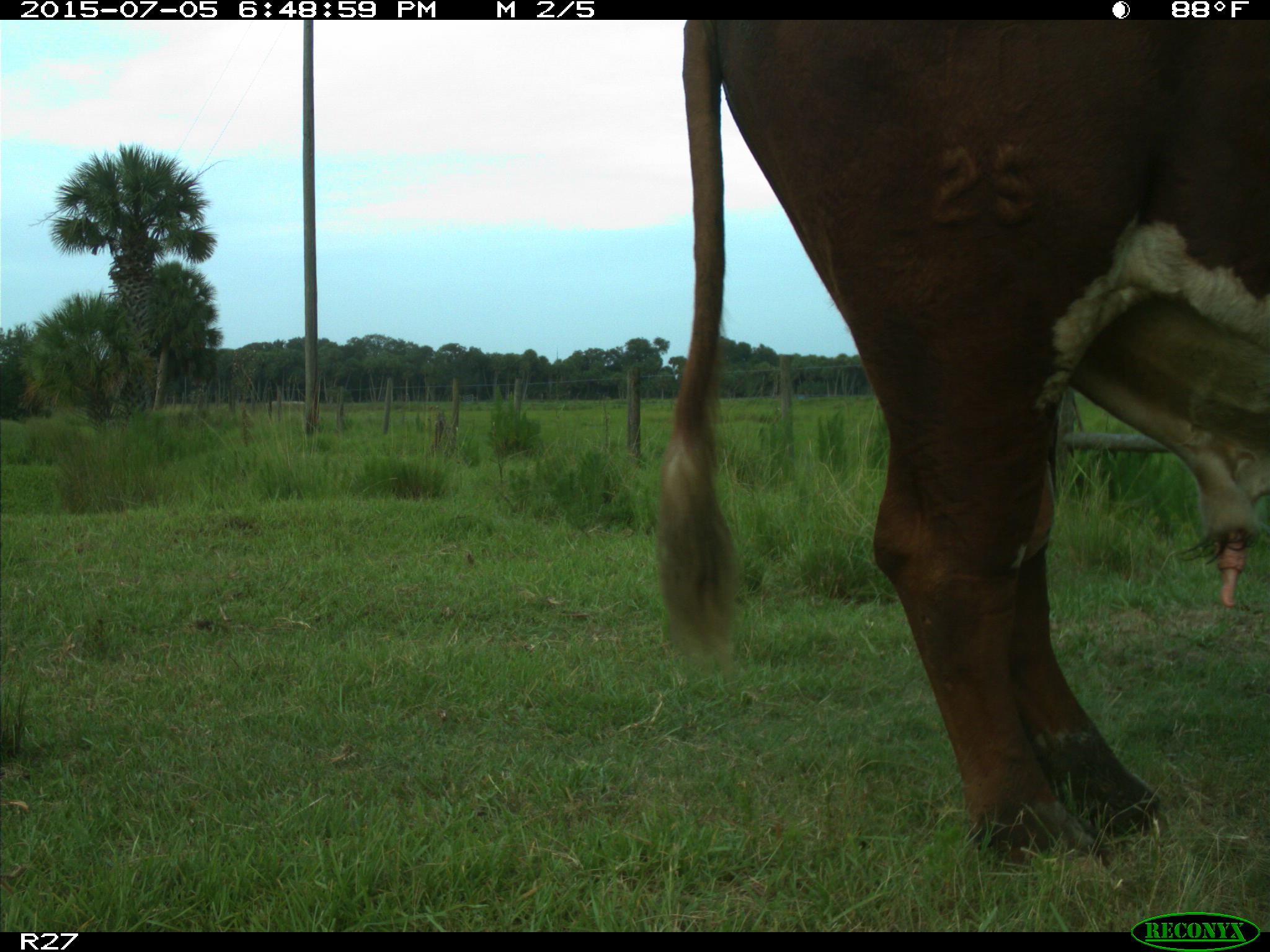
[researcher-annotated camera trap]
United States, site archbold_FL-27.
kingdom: Animalia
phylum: Chordata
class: Mammalia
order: Artiodactyla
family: Bovidae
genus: Bos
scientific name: Bos taurus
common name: domestic cow